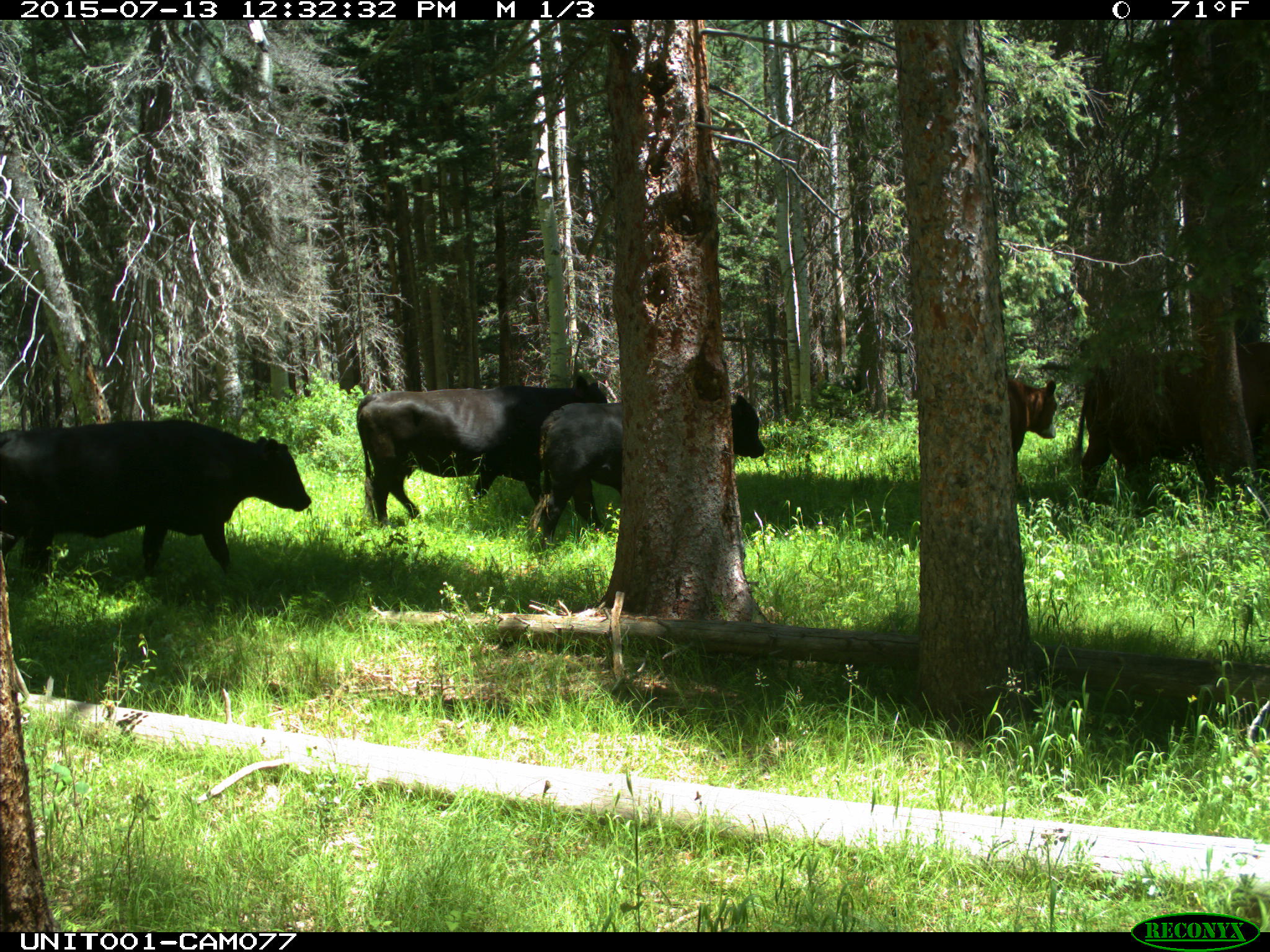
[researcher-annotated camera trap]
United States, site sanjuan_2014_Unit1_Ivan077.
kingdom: Animalia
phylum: Chordata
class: Mammalia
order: Artiodactyla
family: Bovidae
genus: Bos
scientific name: Bos taurus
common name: domestic cow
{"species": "Bos taurus (domestic cow)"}